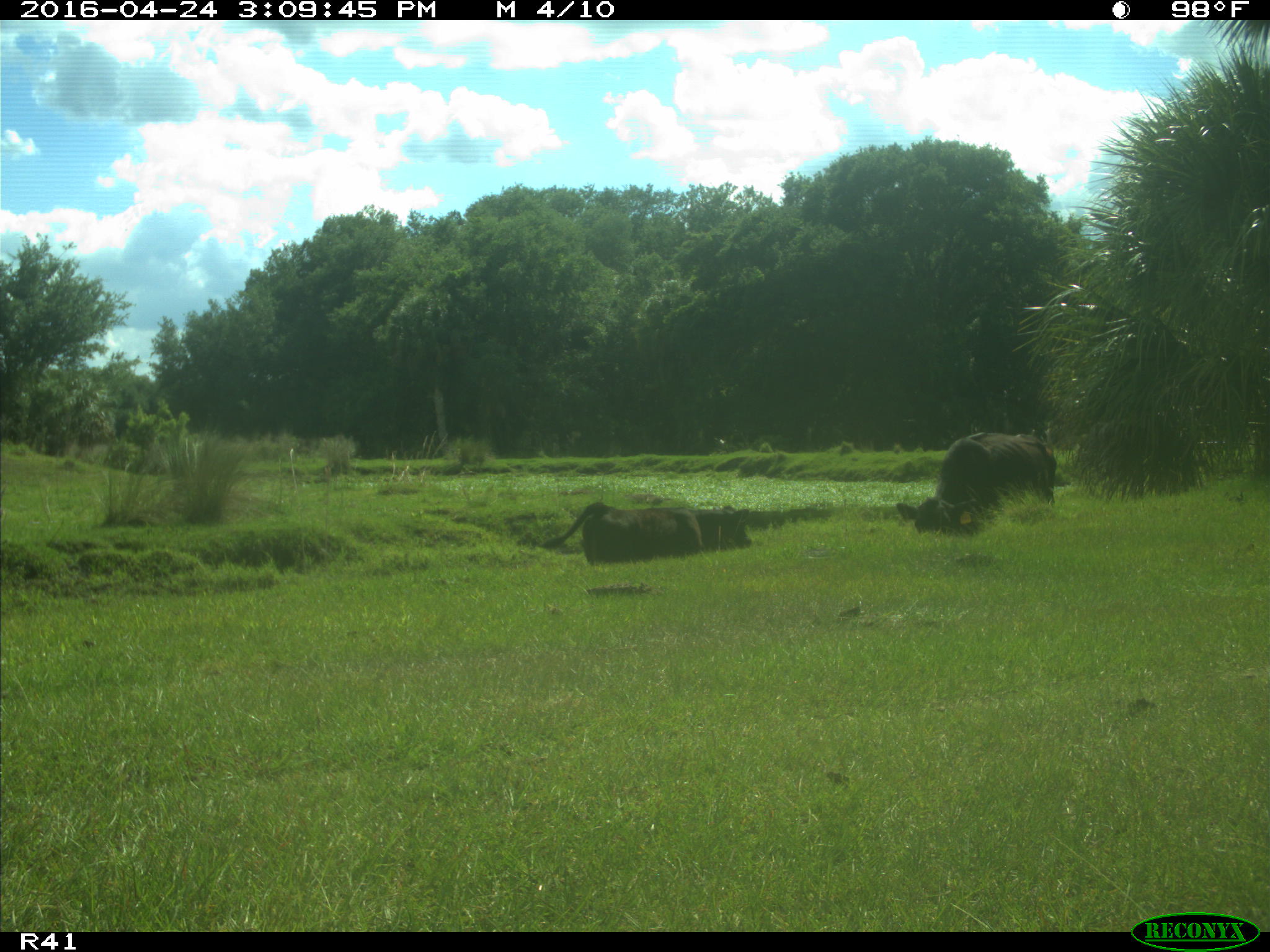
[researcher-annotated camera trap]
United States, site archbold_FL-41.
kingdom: Animalia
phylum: Chordata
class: Mammalia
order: Artiodactyla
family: Bovidae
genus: Bos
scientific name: Bos taurus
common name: domestic cow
Bos taurus (domestic cow).